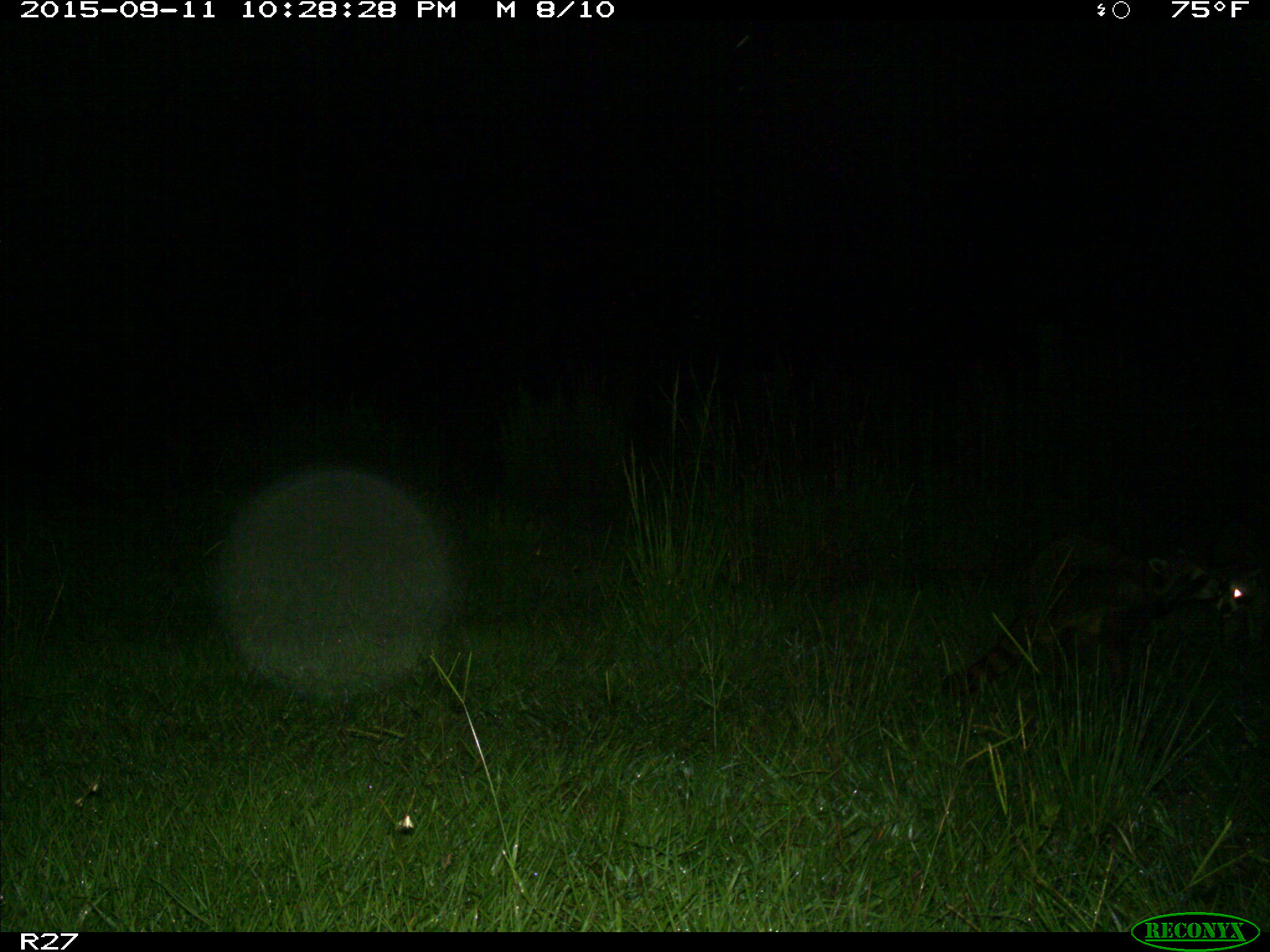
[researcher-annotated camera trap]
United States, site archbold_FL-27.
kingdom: Animalia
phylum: Chordata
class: Mammalia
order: Carnivora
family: Procyonidae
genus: Procyon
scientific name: Procyon lotor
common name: common raccoon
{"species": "Procyon lotor (common raccoon)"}